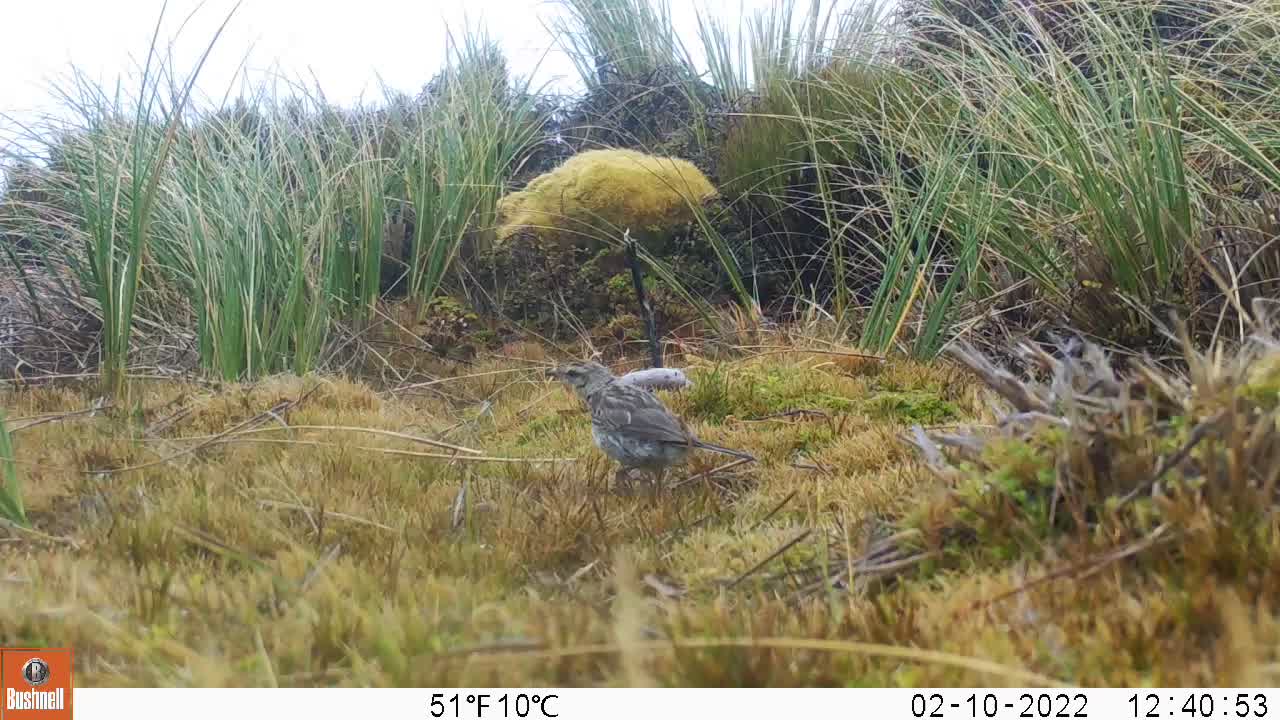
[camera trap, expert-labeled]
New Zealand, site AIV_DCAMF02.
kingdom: Animalia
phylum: Chordata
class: Aves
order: Passeriformes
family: Motacillidae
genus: Anthus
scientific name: Anthus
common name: pipit